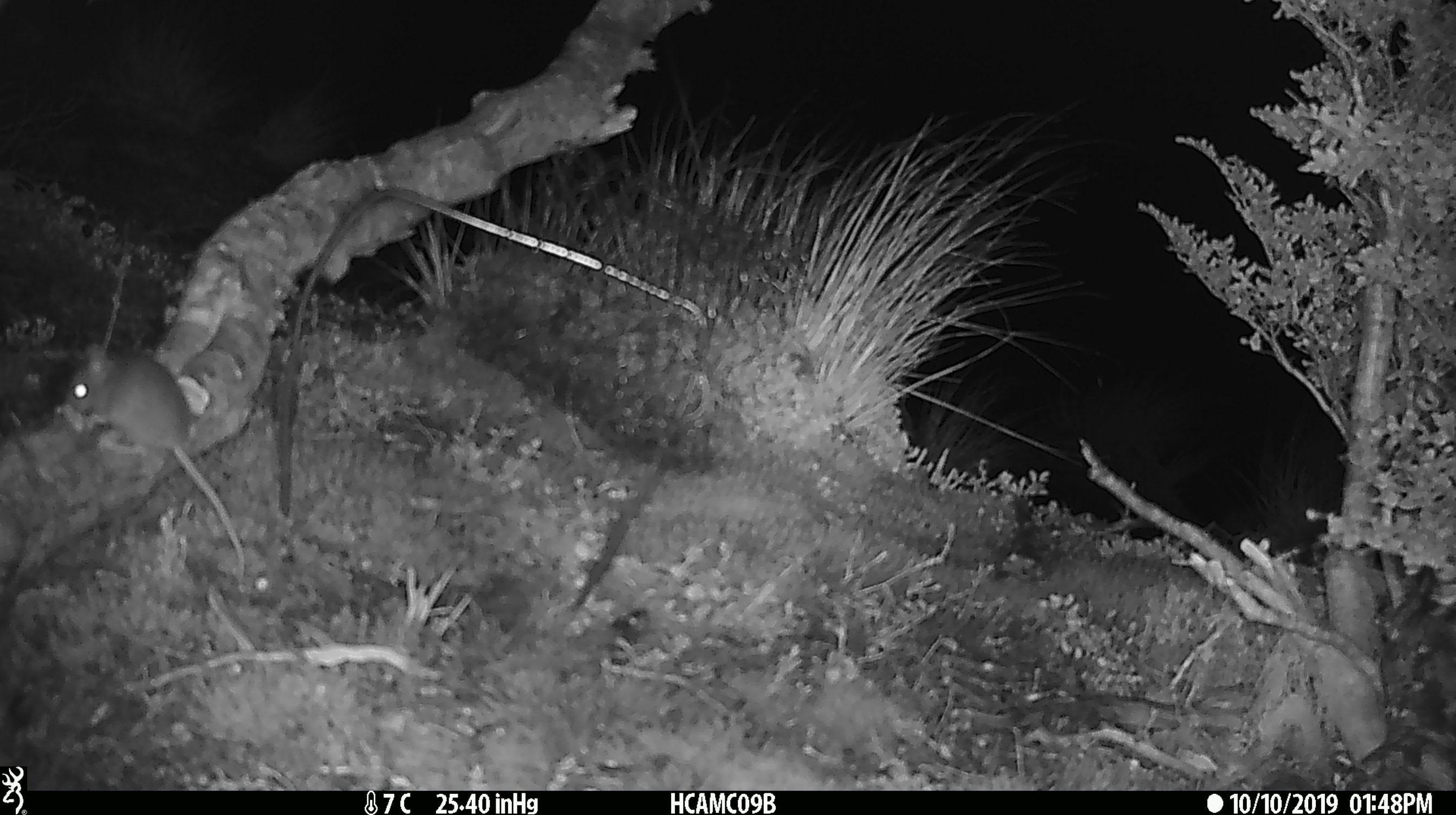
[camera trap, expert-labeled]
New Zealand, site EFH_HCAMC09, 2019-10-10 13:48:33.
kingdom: Animalia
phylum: Chordata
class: Mammalia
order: Rodentia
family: Muridae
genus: Mus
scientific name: Mus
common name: mouse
Mouse (Mus).